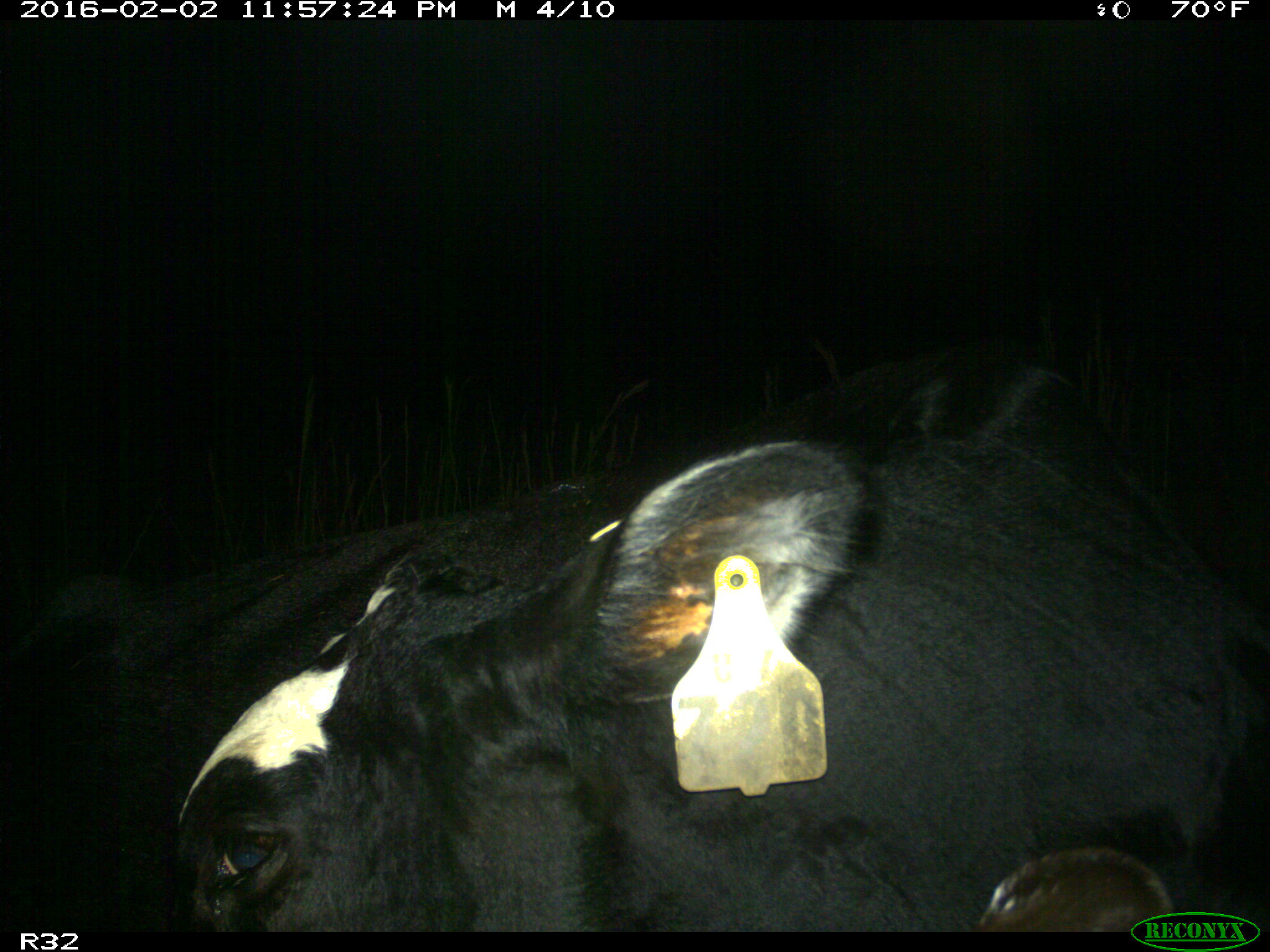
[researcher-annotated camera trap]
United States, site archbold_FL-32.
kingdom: Animalia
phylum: Chordata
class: Mammalia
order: Artiodactyla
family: Bovidae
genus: Bos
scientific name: Bos taurus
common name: domestic cow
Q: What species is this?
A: Bos taurus (domestic cow).